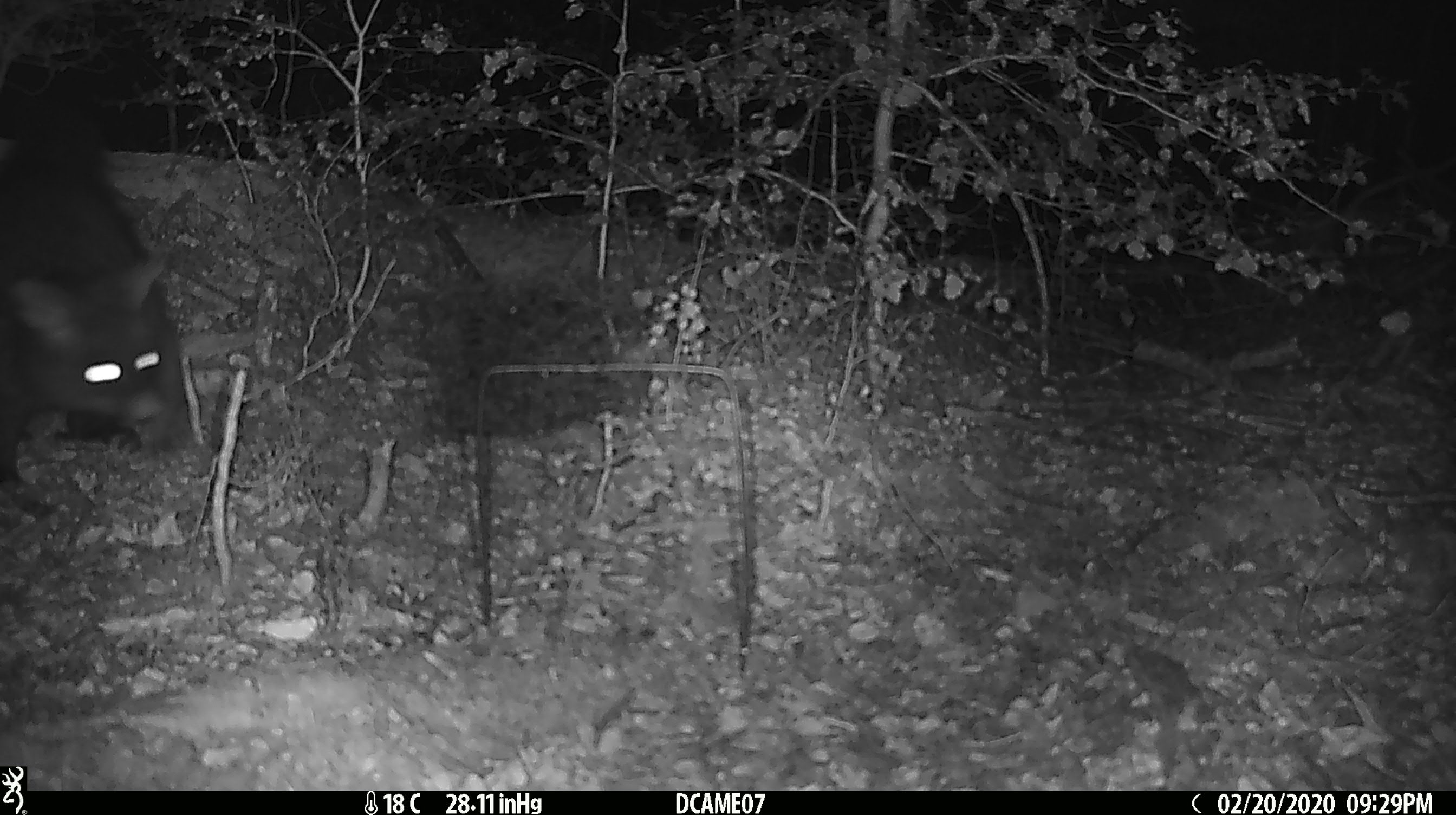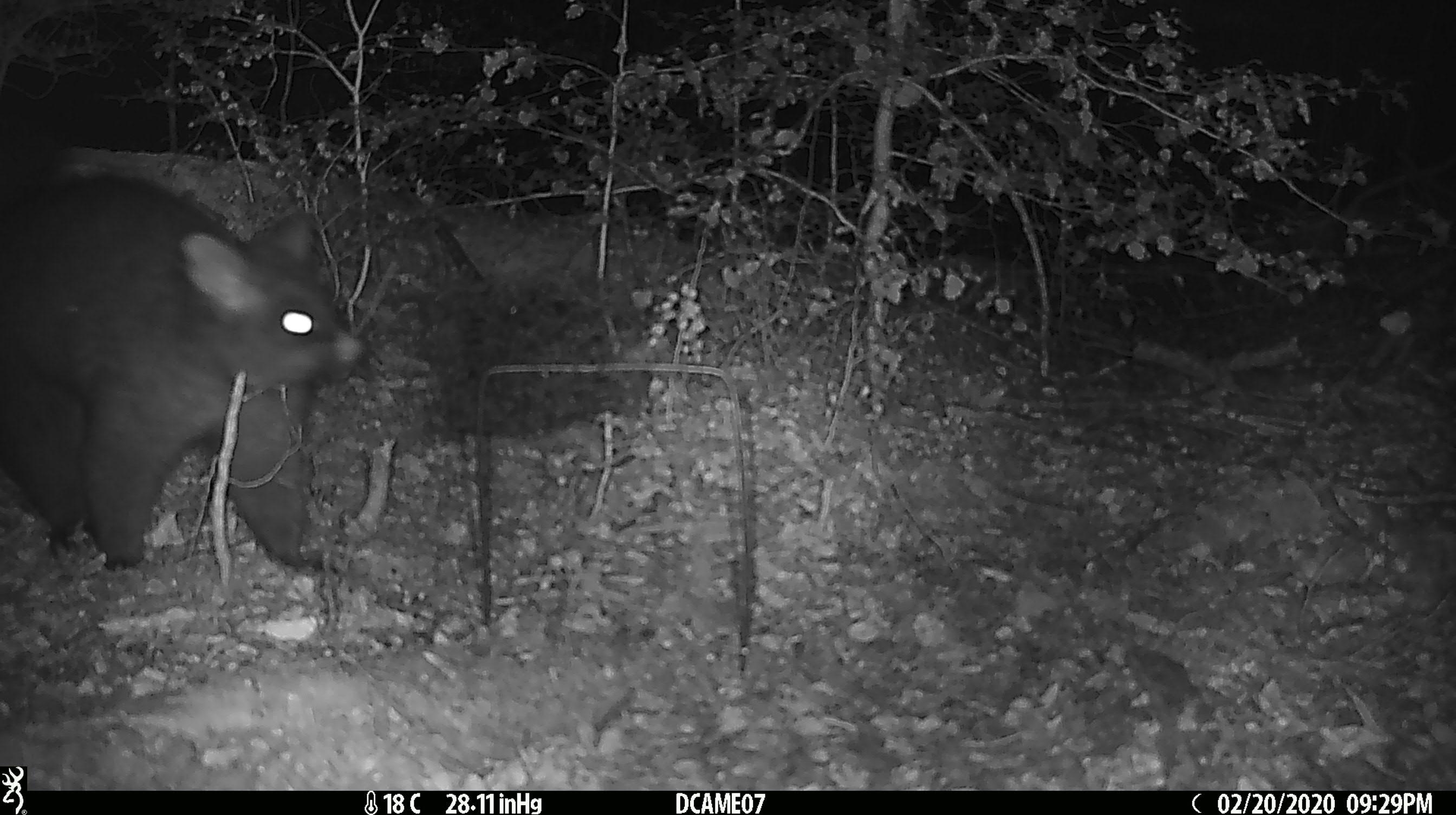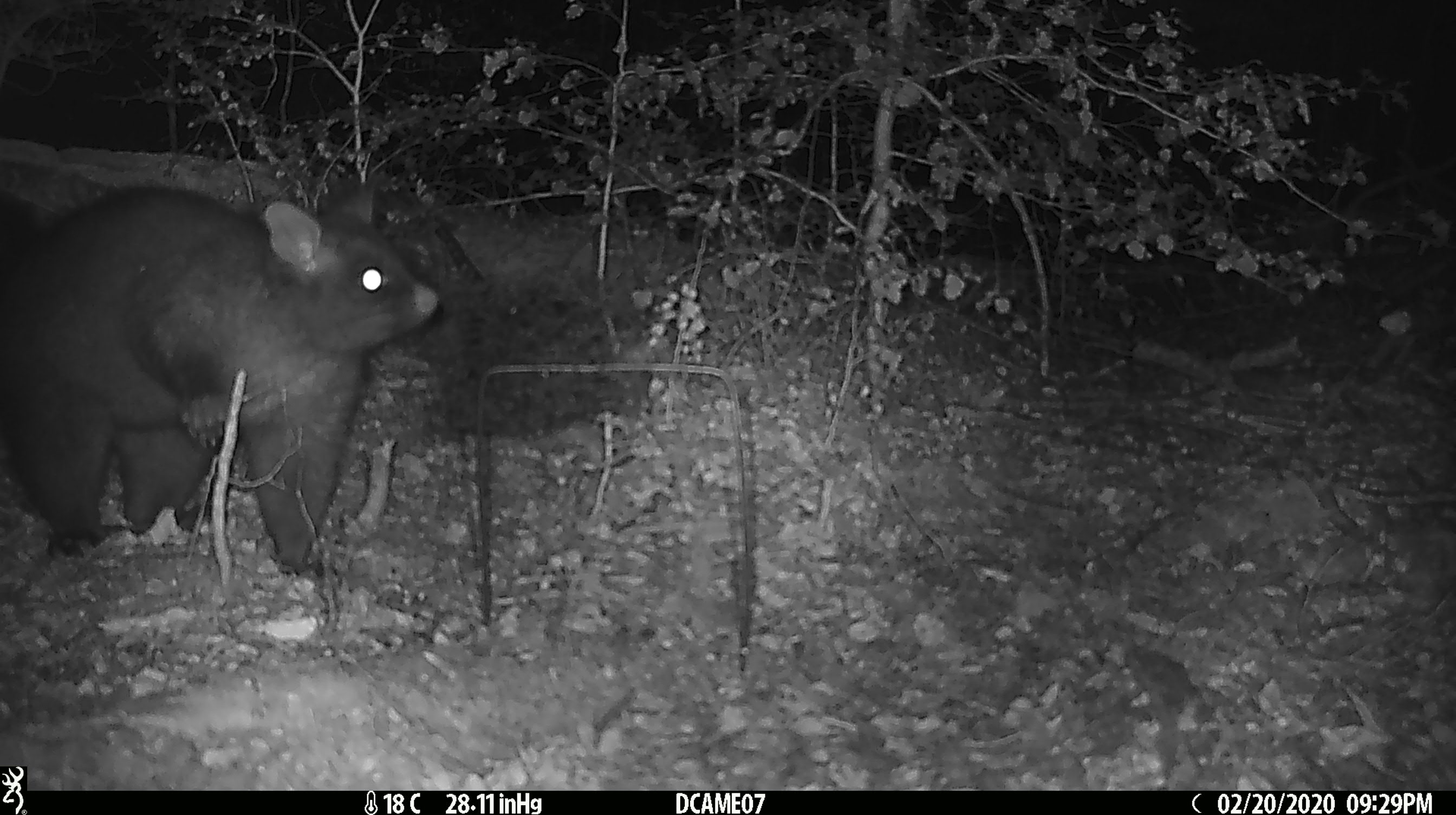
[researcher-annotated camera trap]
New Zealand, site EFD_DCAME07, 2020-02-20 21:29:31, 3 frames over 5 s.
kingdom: Animalia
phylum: Chordata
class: Mammalia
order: Diprotodontia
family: Phalangeridae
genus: Trichosurus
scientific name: Trichosurus vulpecula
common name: common brushtail possum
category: possum